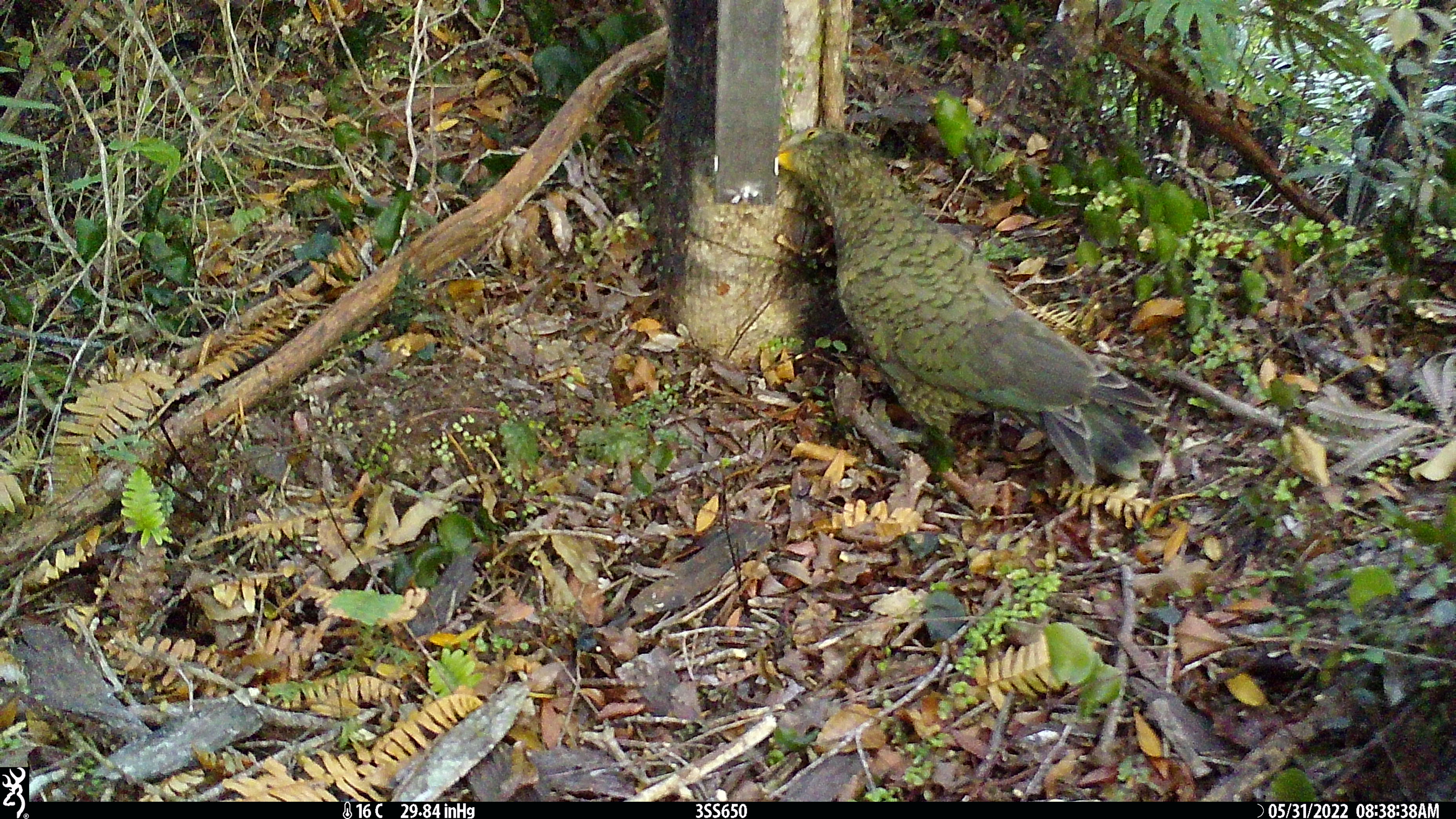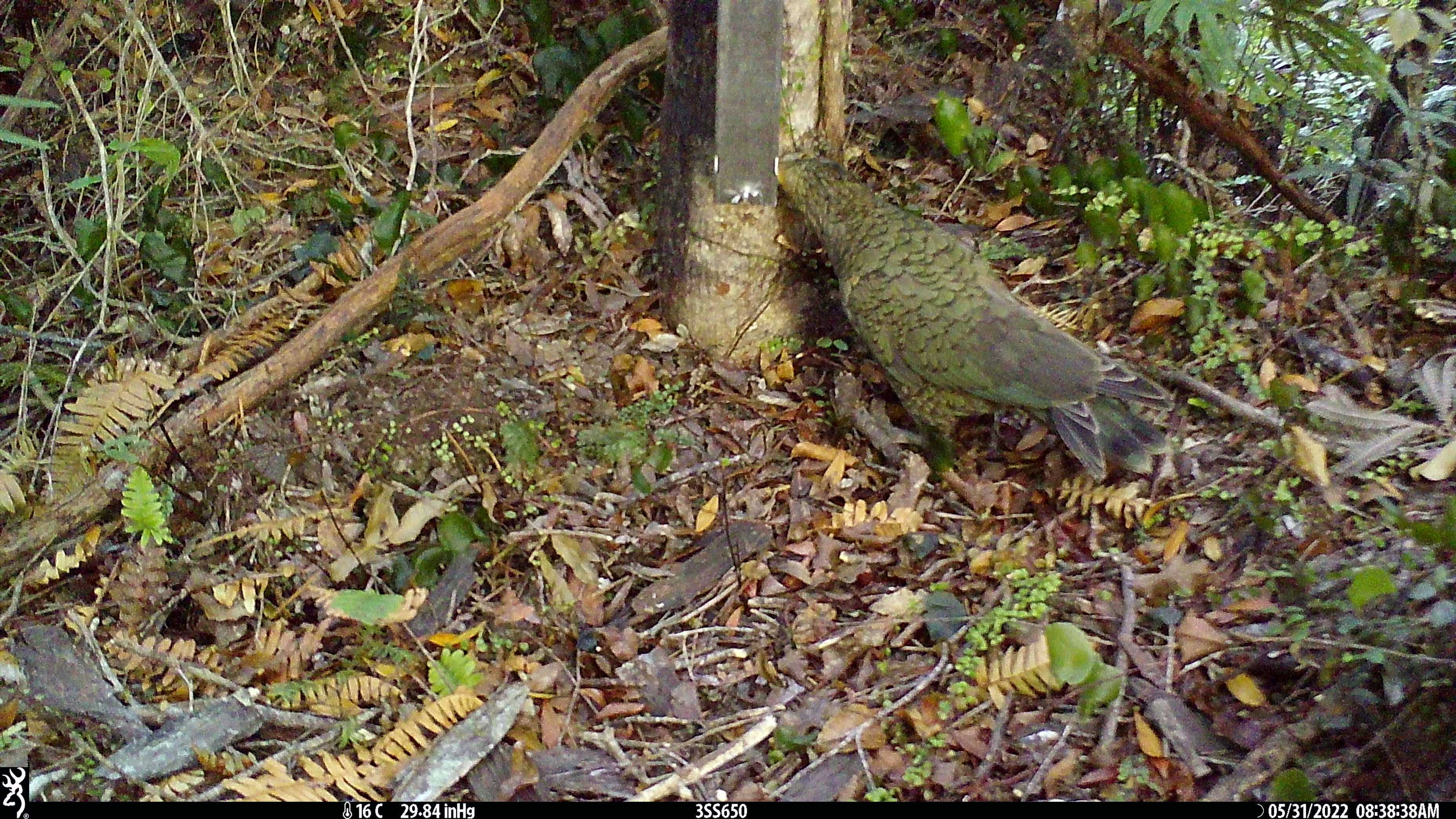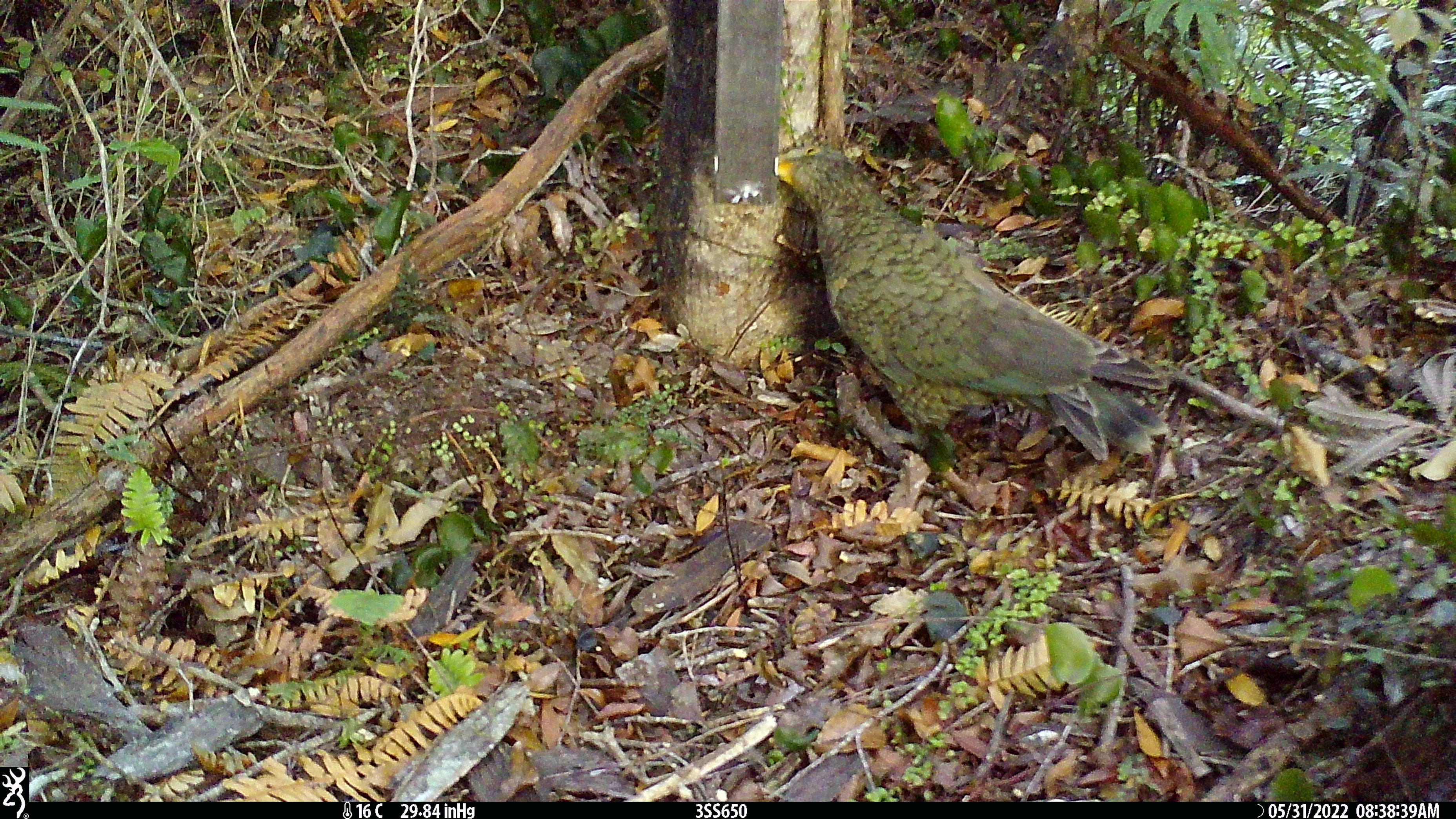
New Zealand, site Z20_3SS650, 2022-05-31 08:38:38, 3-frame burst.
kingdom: Animalia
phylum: Chordata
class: Aves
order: Psittaciformes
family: Strigopidae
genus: Nestor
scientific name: Nestor notabilis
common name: kea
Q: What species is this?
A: Kea (Nestor notabilis).